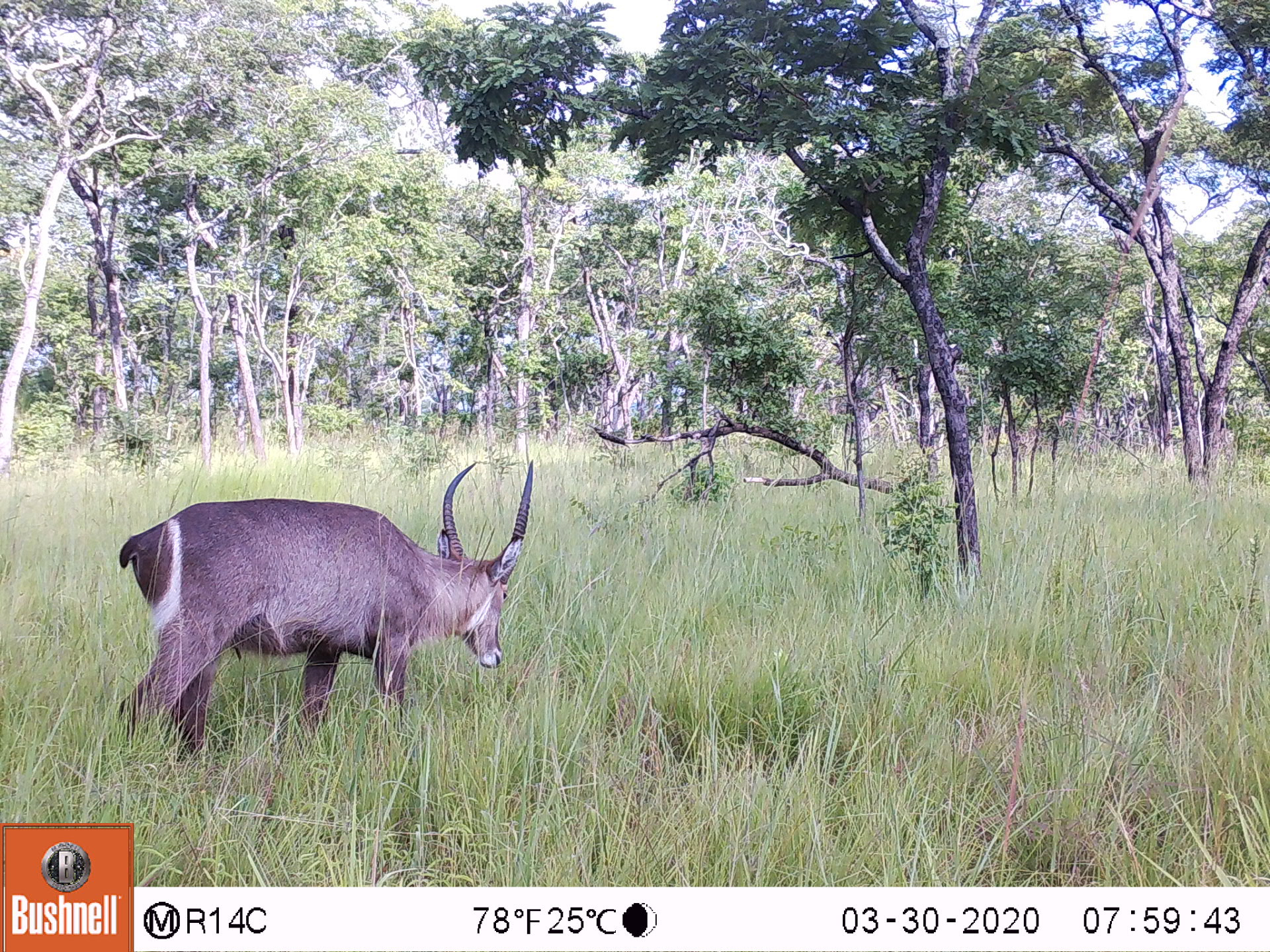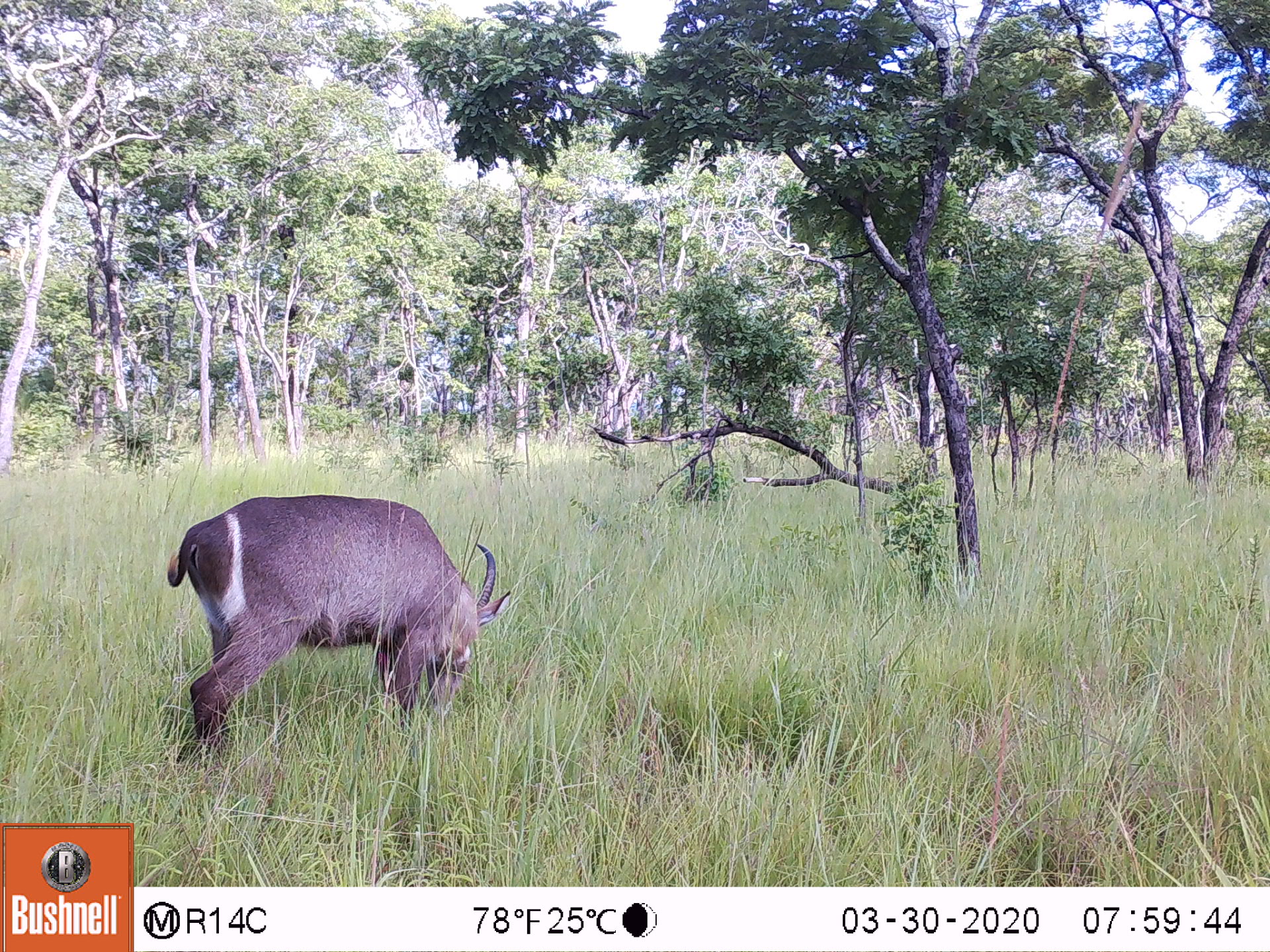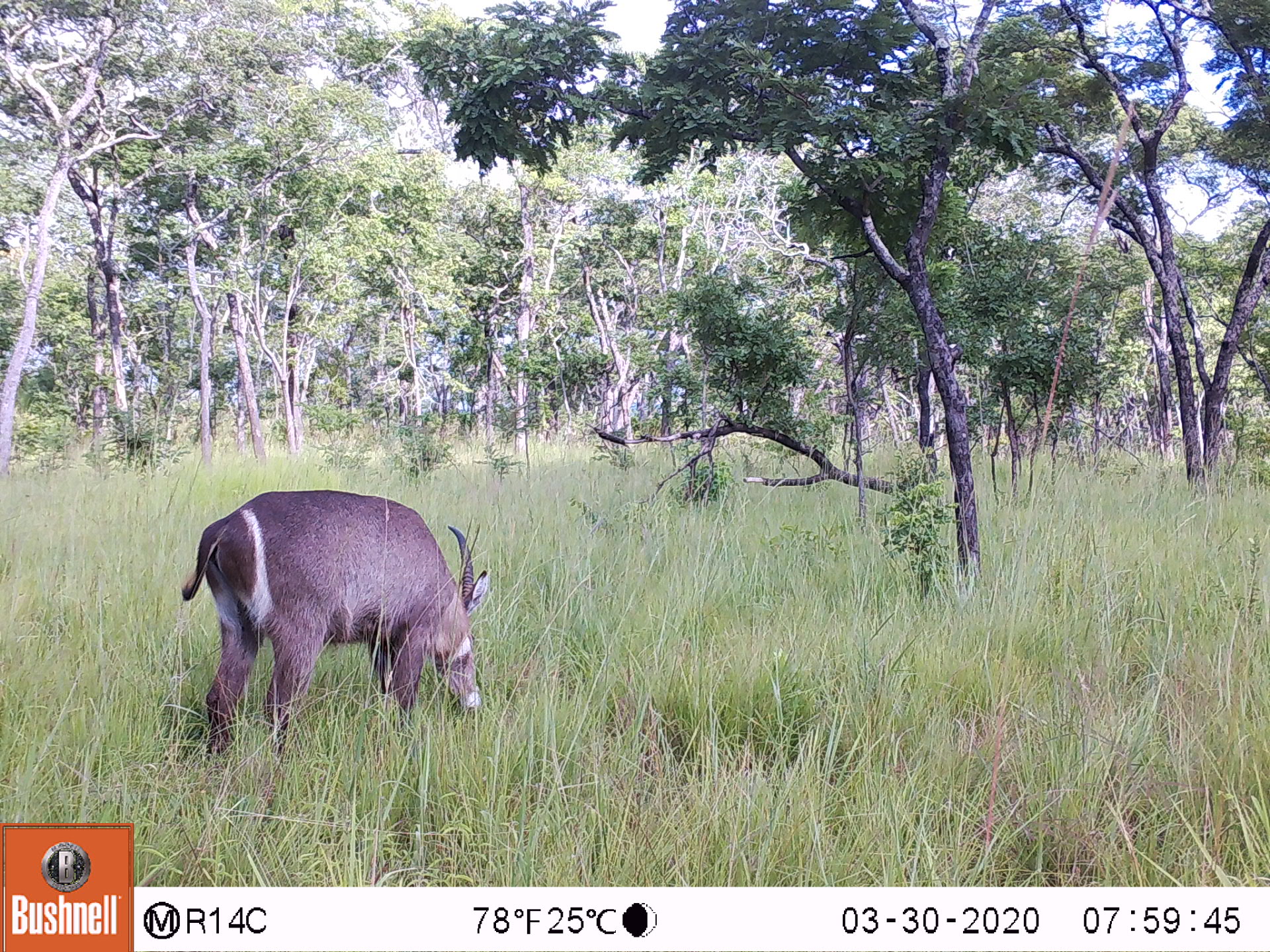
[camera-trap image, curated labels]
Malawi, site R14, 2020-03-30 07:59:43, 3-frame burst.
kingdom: Animalia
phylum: Chordata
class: Mammalia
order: Artiodactyla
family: Bovidae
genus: Kobus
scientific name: Kobus ellipsiprymnus ellipsiprymnus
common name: common waterbuck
Common waterbuck (Kobus ellipsiprymnus ellipsiprymnus), count 1.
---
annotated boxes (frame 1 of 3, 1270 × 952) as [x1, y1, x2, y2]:
common waterbuck: [104, 446, 541, 752]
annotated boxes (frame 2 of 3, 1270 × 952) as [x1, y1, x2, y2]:
common waterbuck: [167, 489, 507, 760]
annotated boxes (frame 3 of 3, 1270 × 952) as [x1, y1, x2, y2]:
common waterbuck: [184, 486, 489, 768]